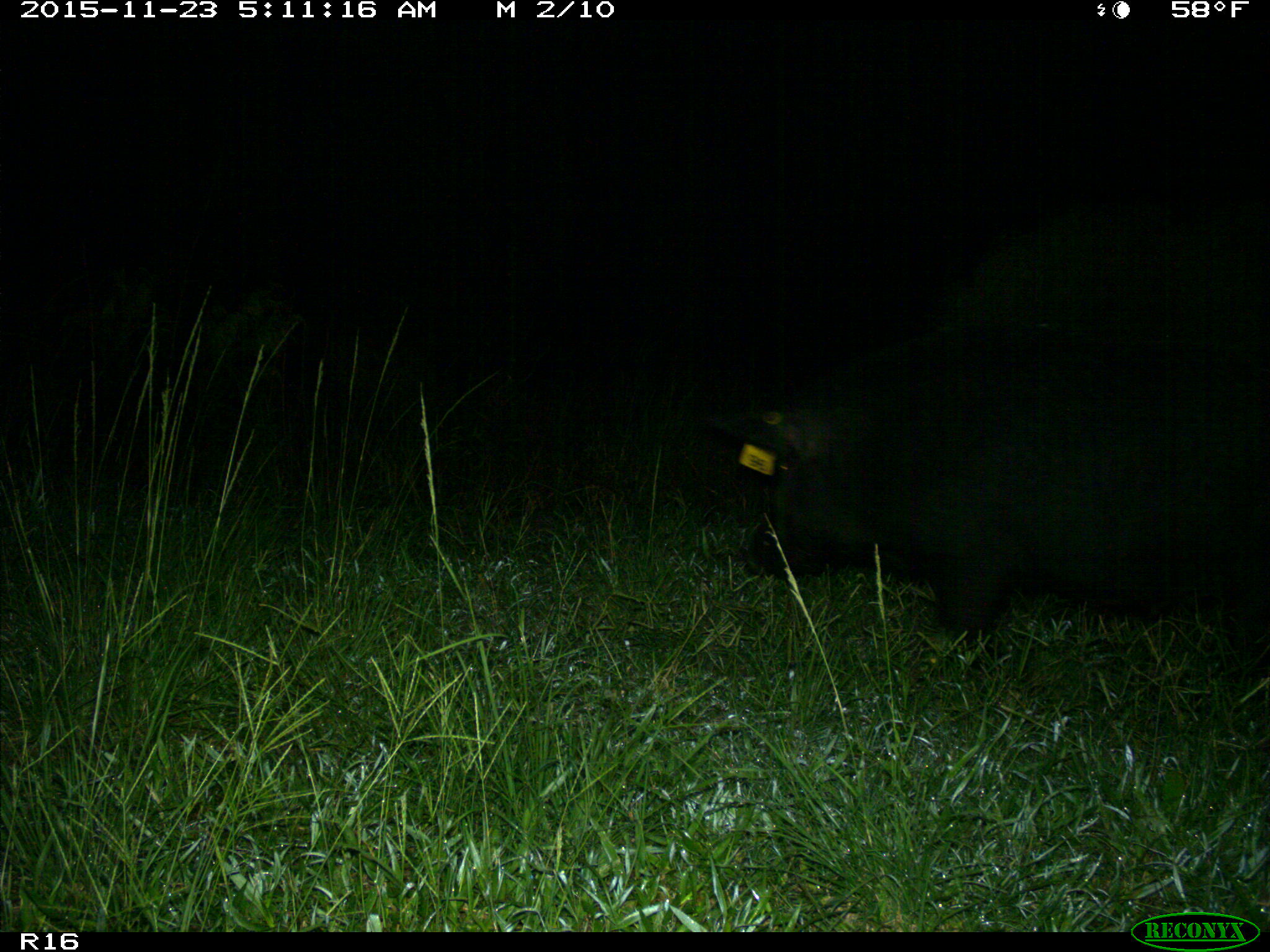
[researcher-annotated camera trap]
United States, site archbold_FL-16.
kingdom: Animalia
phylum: Chordata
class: Mammalia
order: Artiodactyla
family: Suidae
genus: Sus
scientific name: Sus scrofa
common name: wild boar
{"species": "Sus scrofa (wild boar)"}